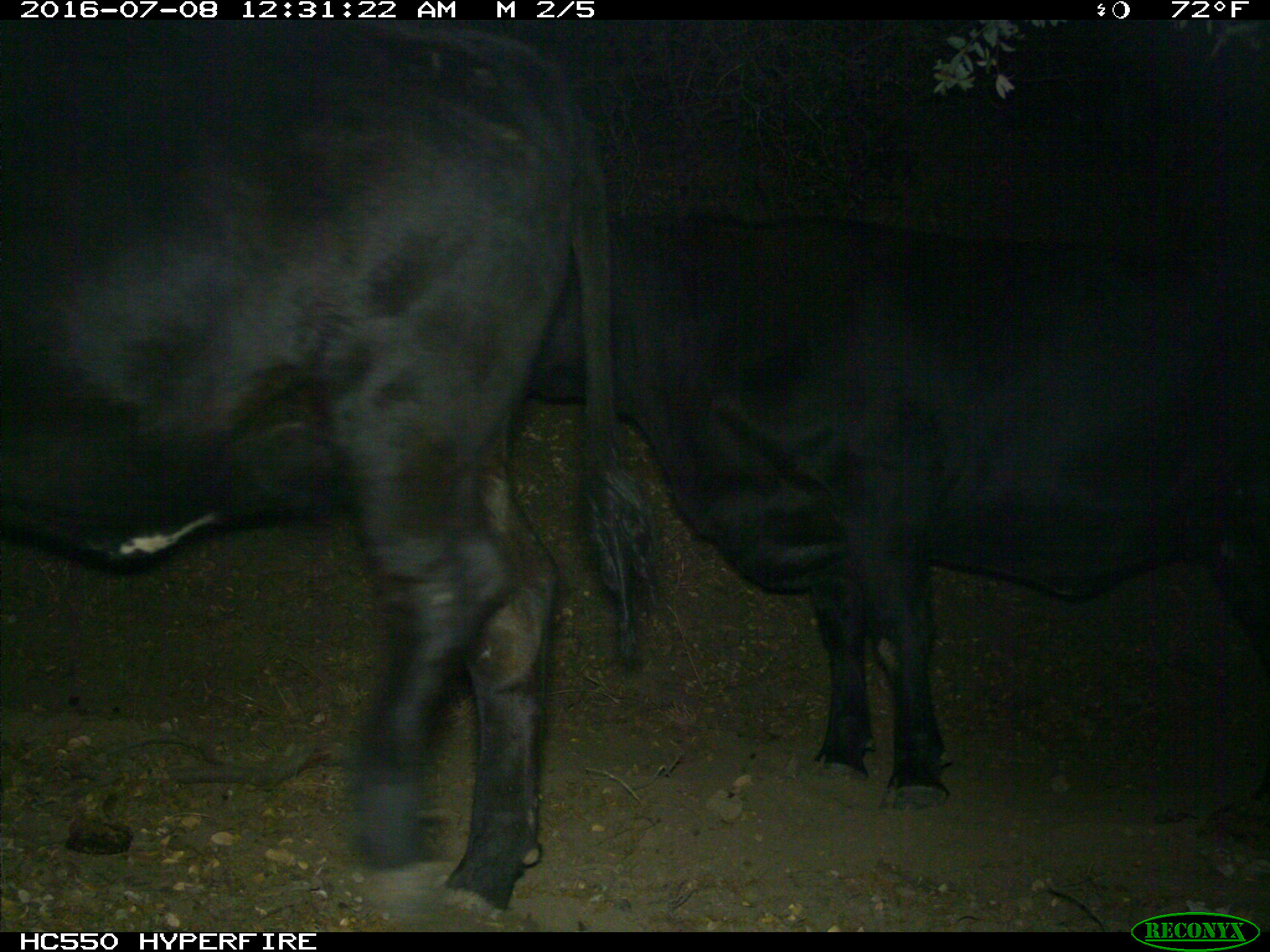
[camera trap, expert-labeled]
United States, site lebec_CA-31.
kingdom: Animalia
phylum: Chordata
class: Mammalia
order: Artiodactyla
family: Bovidae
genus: Bos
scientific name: Bos taurus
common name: domestic cow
Bos taurus (domestic cow).